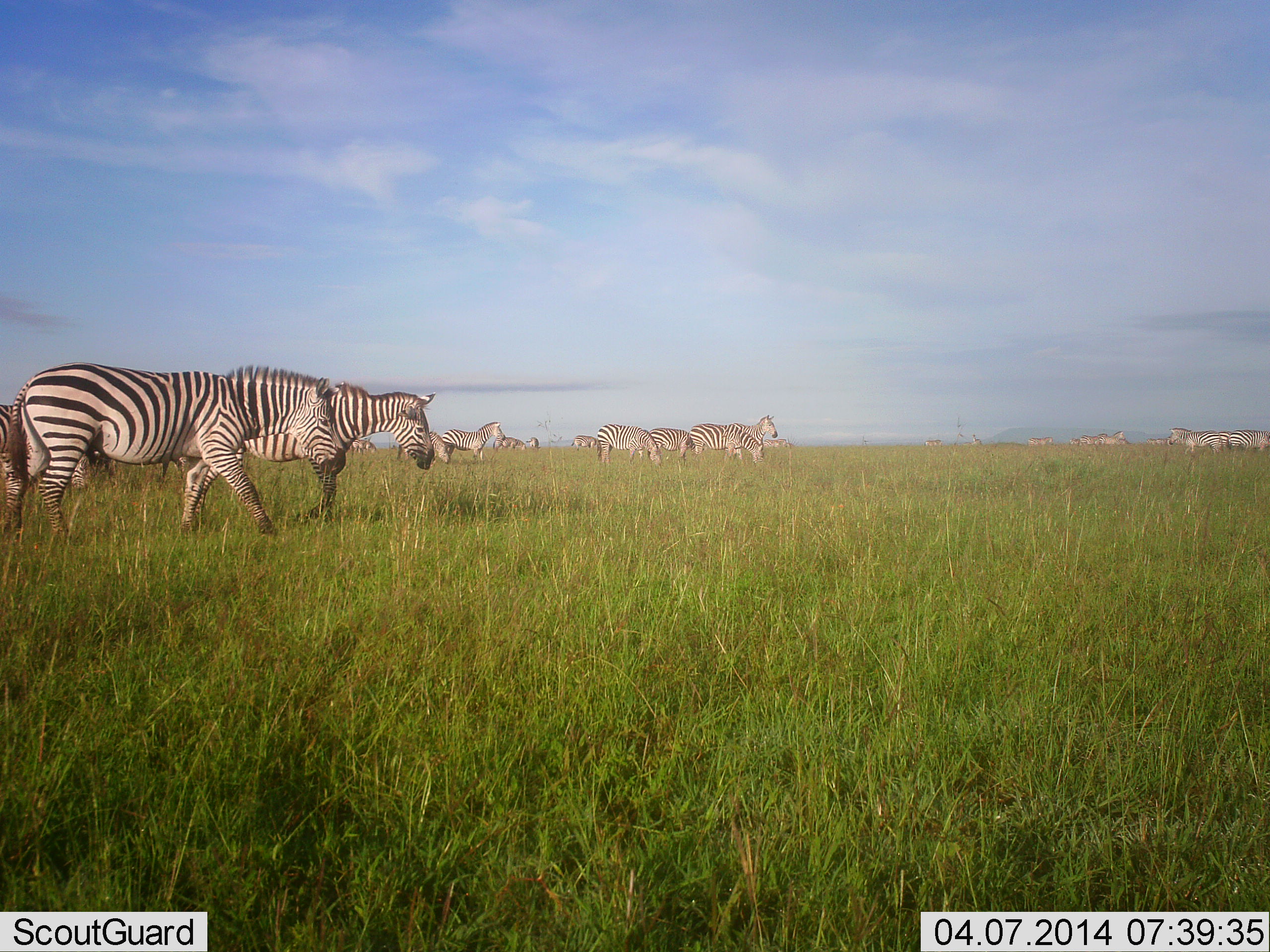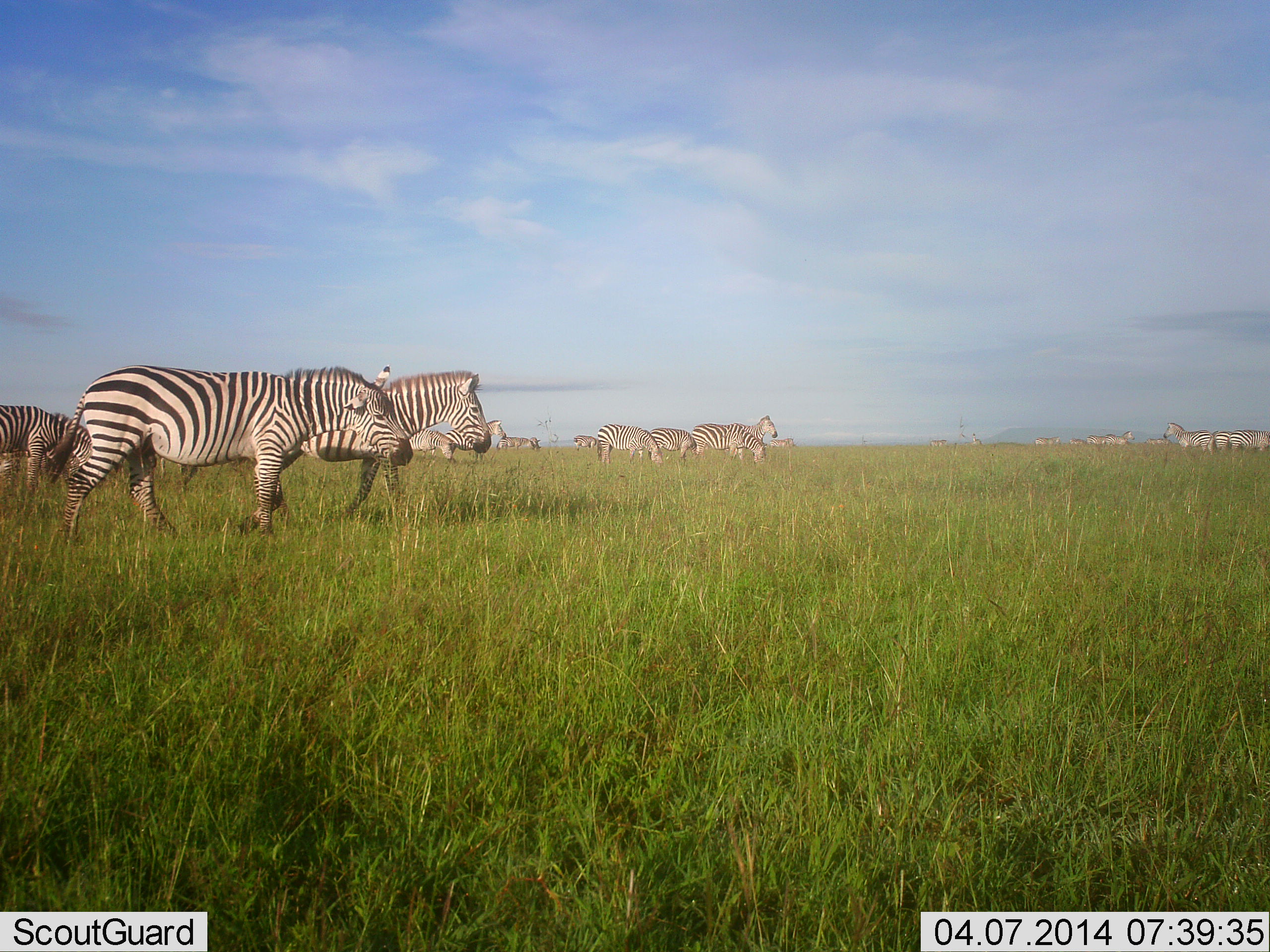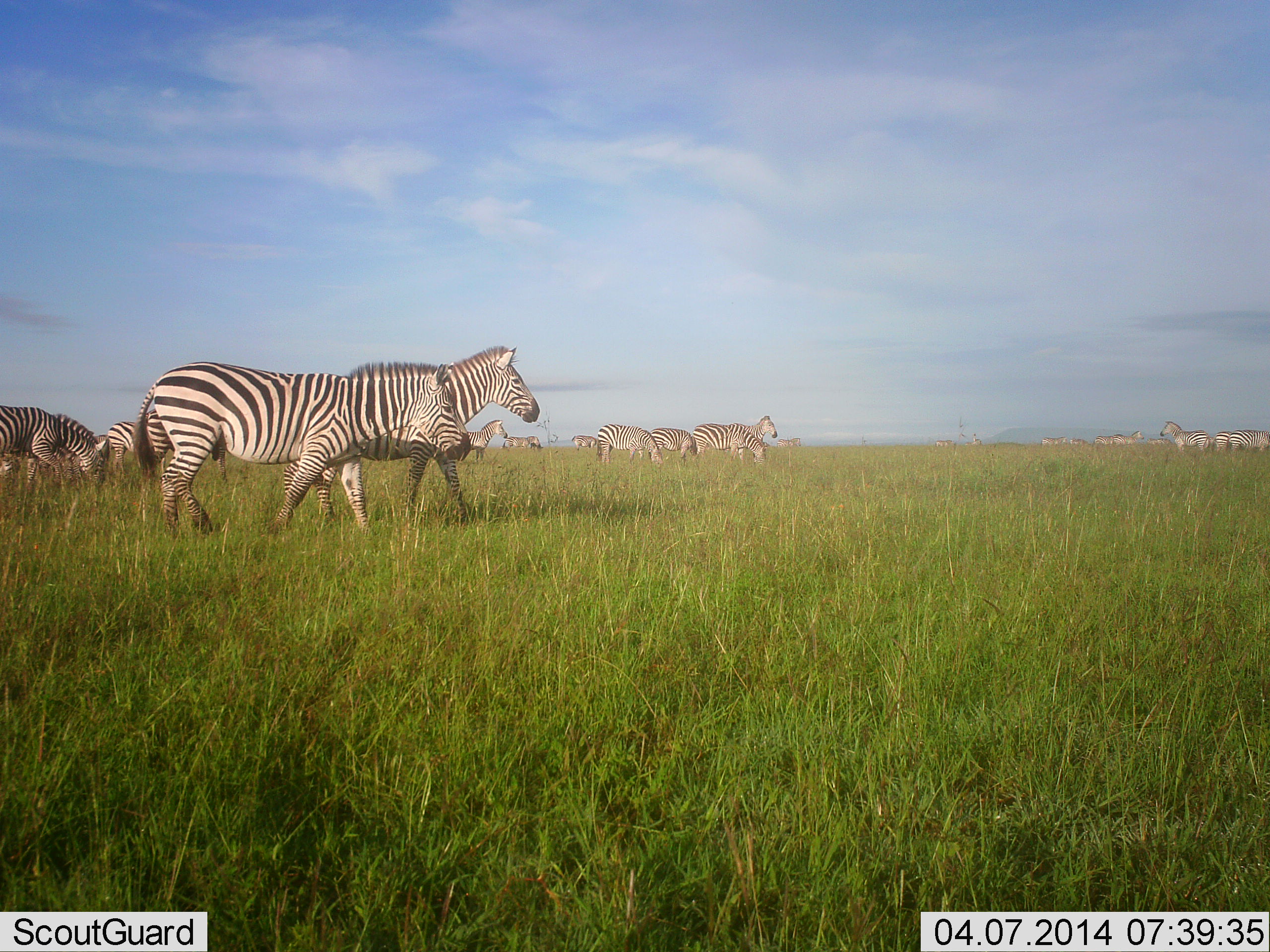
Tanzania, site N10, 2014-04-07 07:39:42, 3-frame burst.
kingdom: Animalia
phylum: Chordata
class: Mammalia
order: Perissodactyla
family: Equidae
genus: Equus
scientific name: Equus quagga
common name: plains zebra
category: zebra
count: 11-50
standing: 40%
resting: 0%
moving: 90%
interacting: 0%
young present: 0%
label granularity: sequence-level